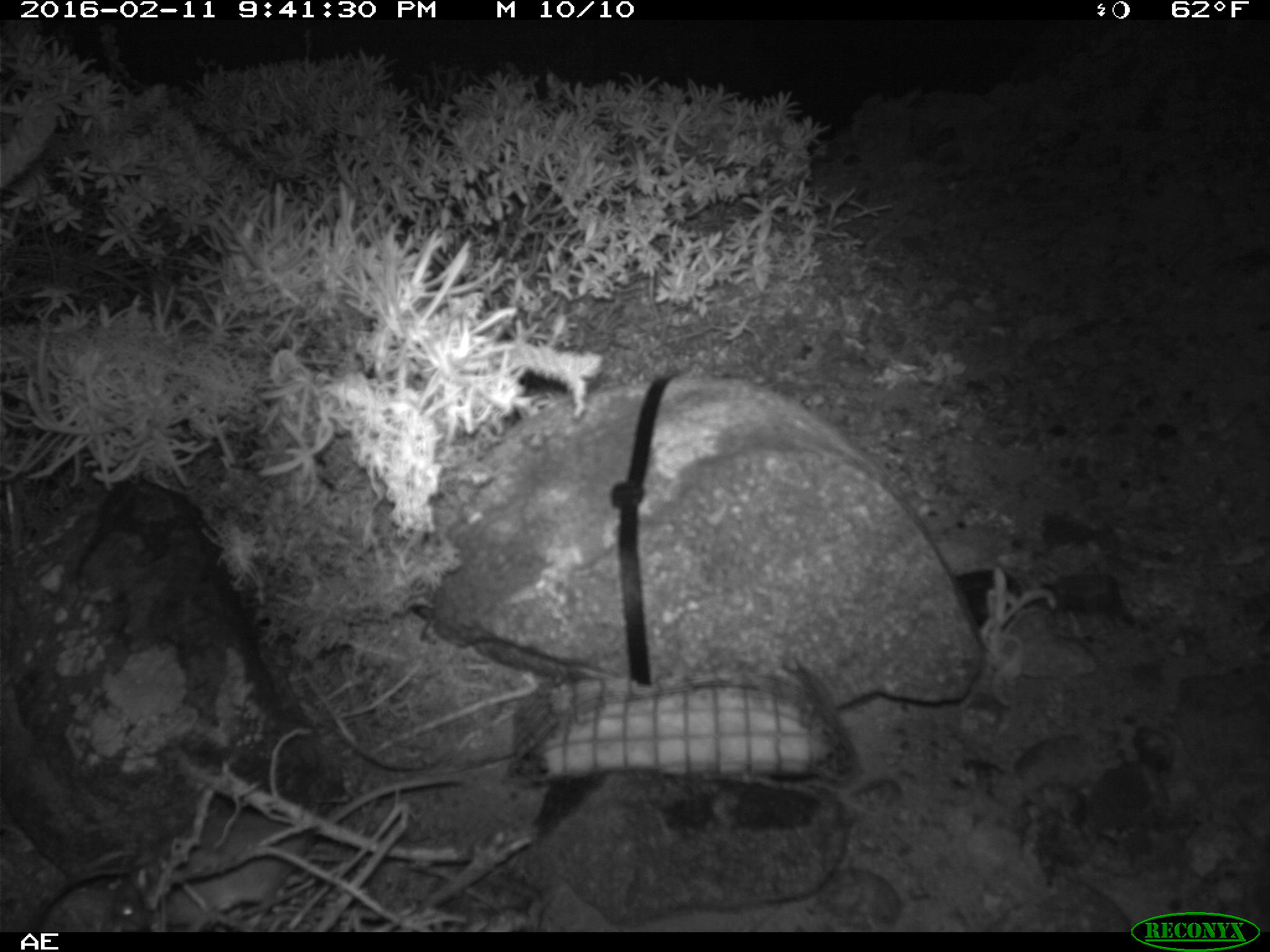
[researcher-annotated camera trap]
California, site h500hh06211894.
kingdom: Animalia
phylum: Chordata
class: Mammalia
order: Rodentia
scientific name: Rodentia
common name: rodent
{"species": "rodent (Rodentia)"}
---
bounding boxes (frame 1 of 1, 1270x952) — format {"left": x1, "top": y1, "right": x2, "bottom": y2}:
rodent: {"left": 110, "top": 773, "right": 469, "bottom": 929}